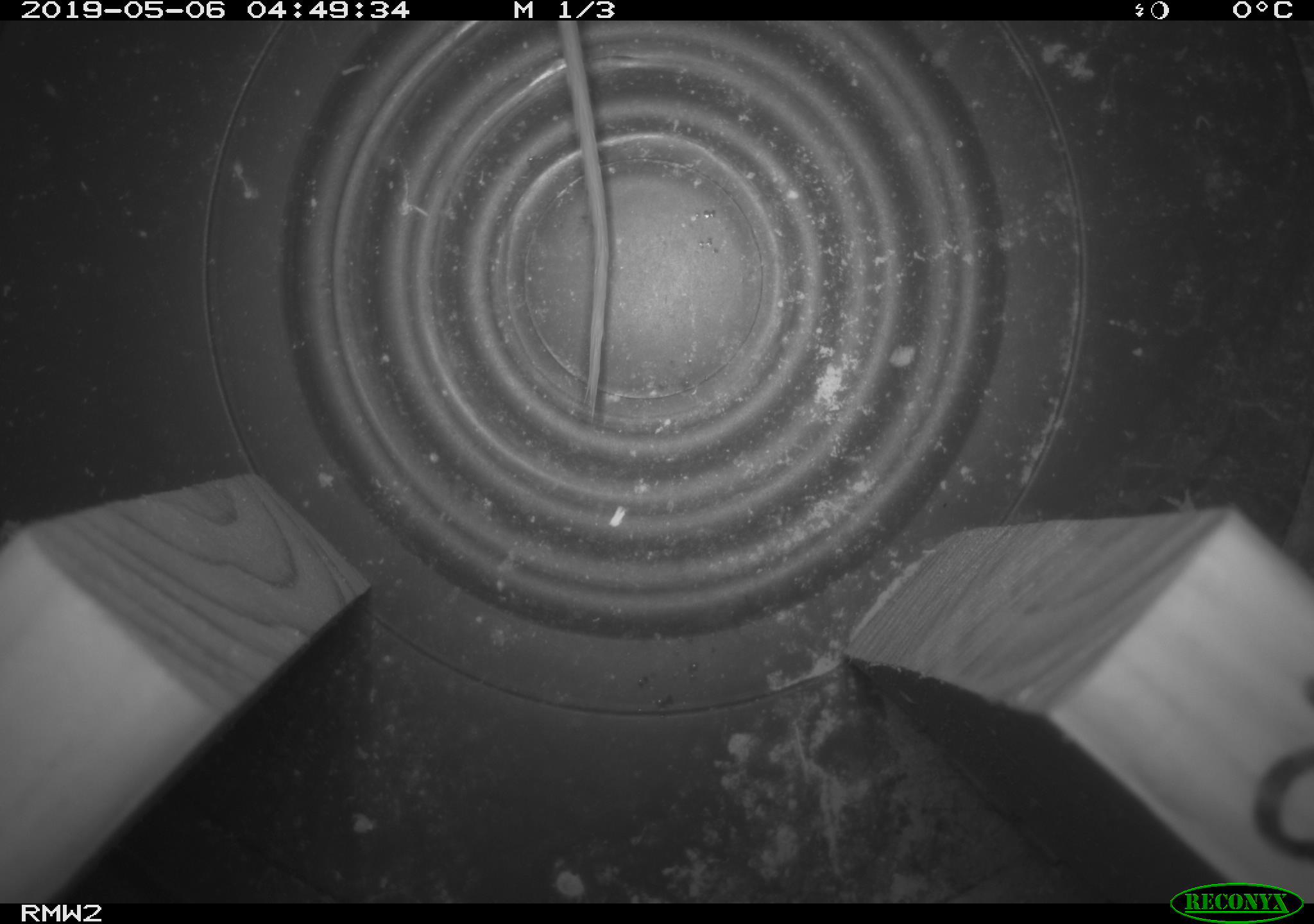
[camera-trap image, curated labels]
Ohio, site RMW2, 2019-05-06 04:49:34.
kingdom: Animalia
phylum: Chordata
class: Mammalia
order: Rodentia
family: Cricetidae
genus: Peromyscus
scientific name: Peromyscus leucopus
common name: white-footed mouse